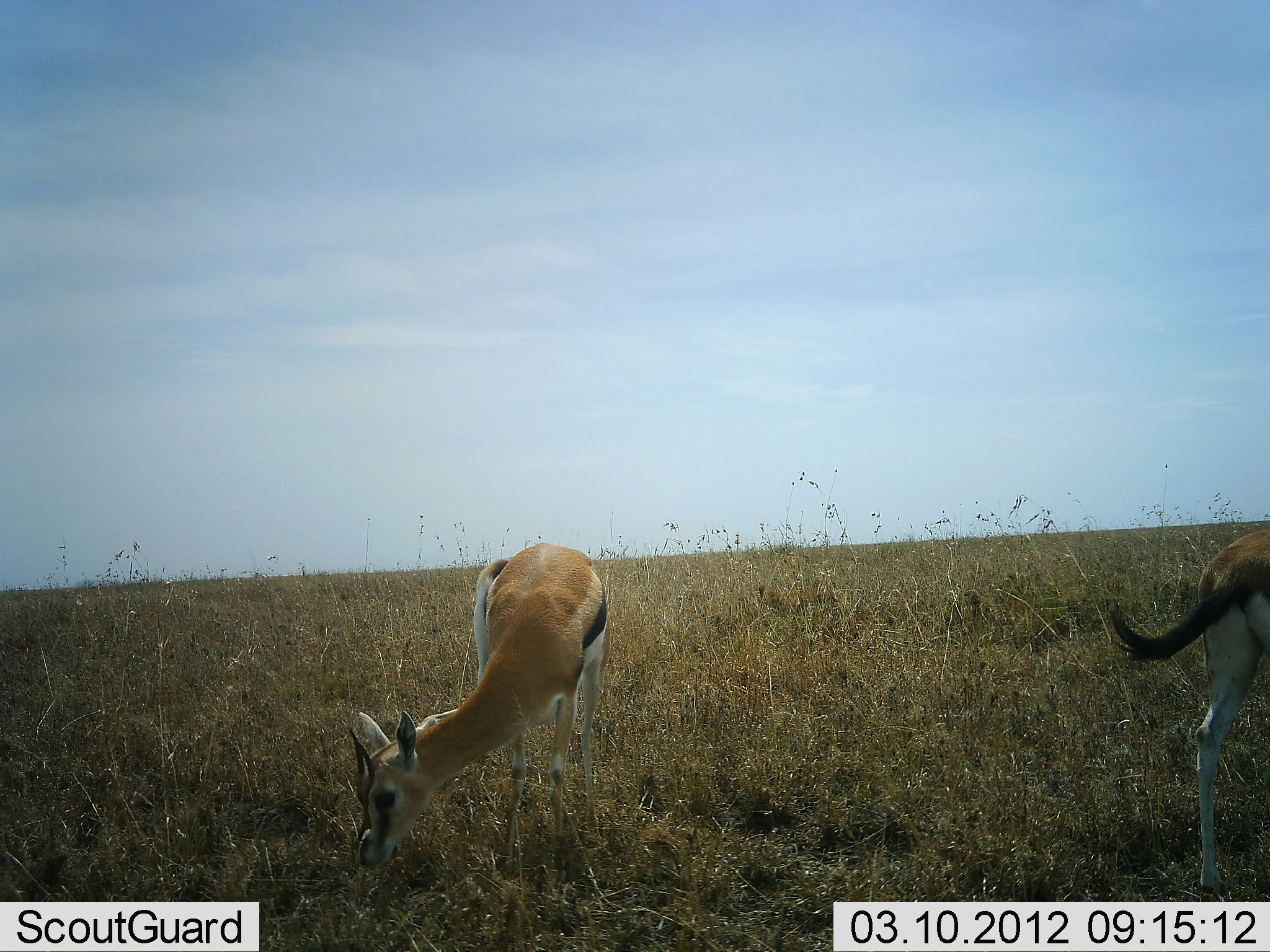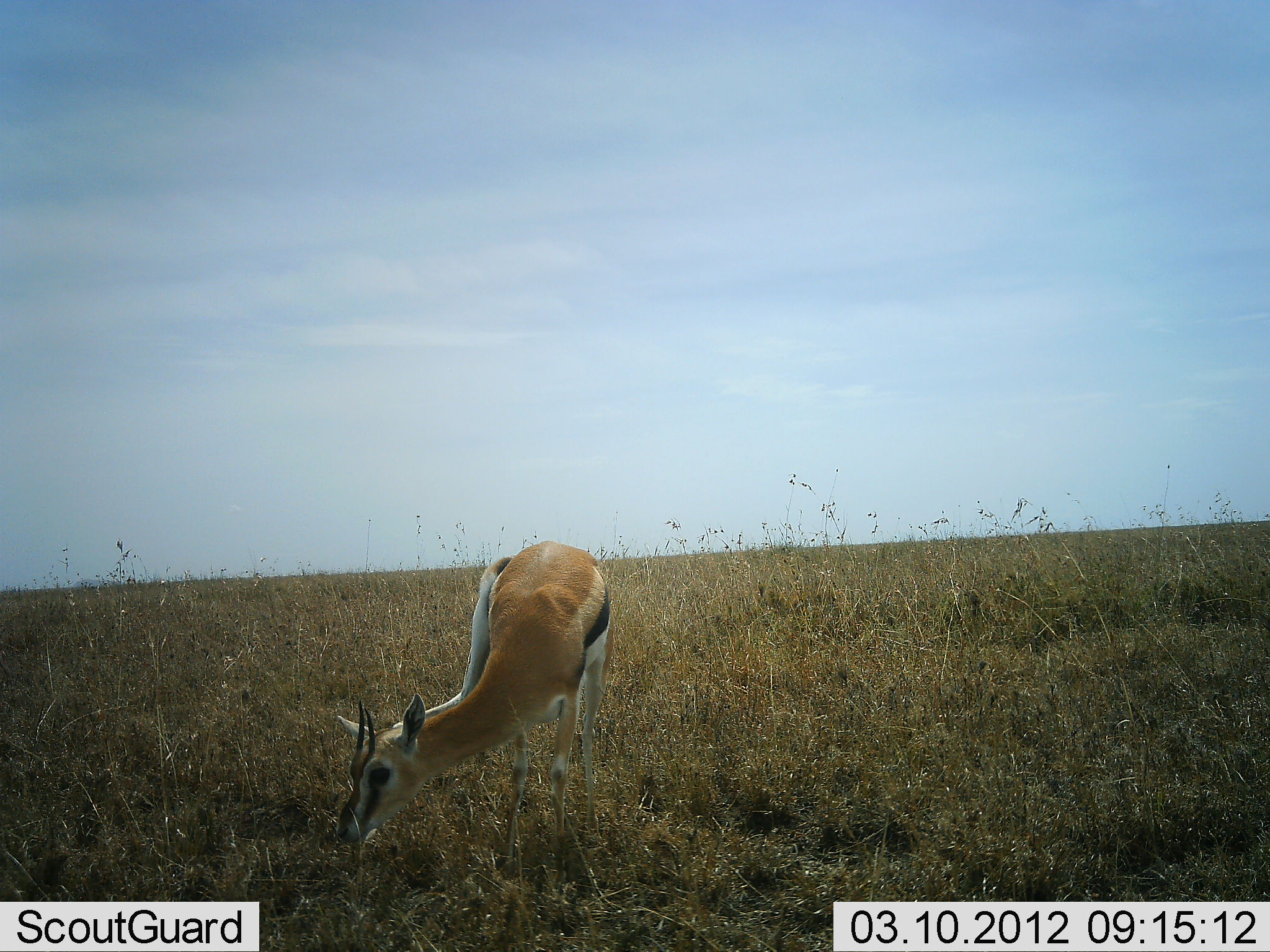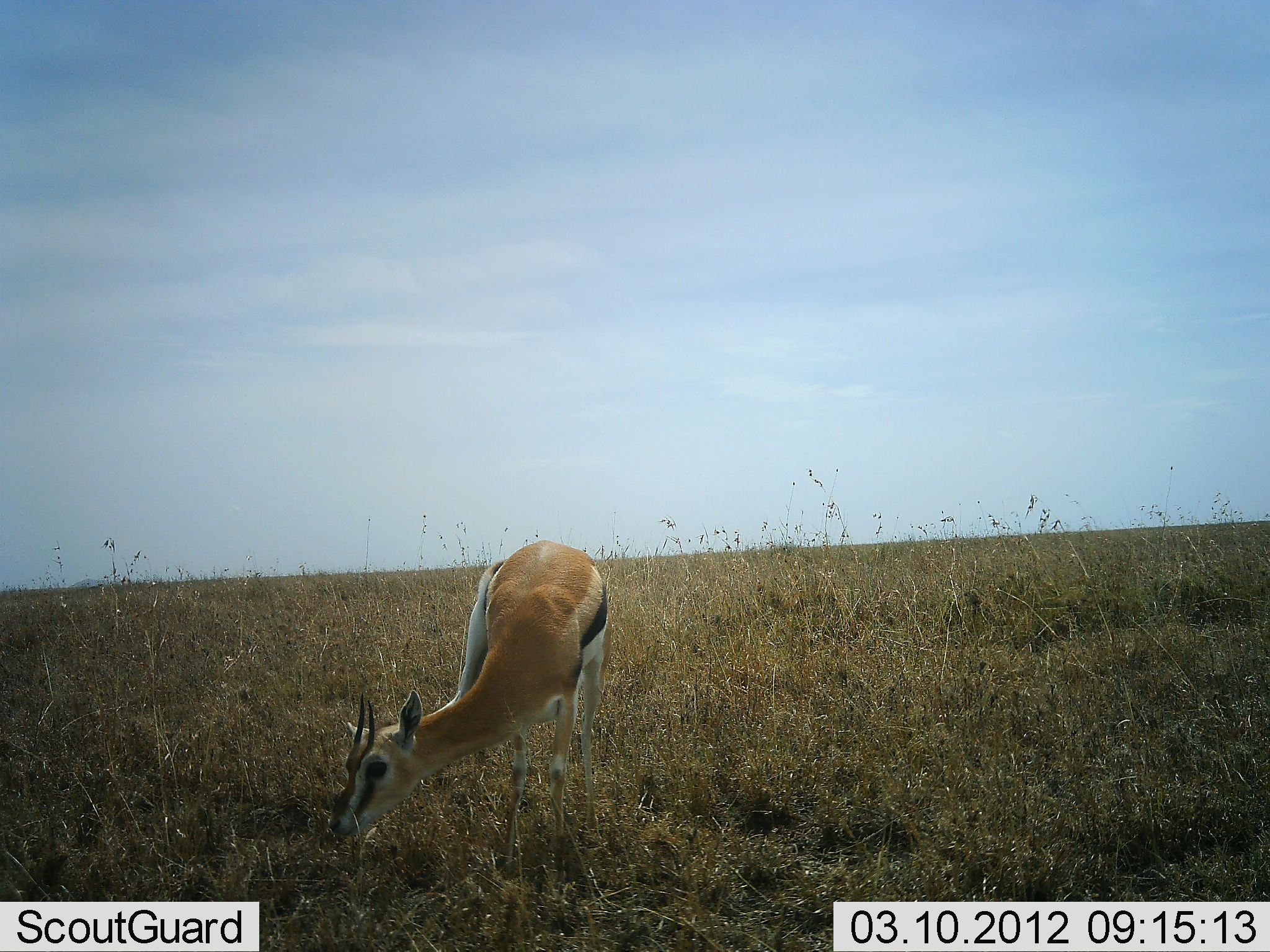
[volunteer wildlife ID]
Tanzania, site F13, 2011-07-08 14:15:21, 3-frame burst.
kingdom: Animalia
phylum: Chordata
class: Mammalia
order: Artiodactyla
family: Bovidae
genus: Eudorcas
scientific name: Eudorcas thomsonii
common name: thomson's gazelle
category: gazellethomsons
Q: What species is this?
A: Gazellethomsons (thomson's gazelle) (Eudorcas thomsonii).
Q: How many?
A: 2.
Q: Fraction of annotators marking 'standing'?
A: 20%.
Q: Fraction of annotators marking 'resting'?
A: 0%.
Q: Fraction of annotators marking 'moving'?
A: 40%.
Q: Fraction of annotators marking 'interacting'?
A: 0%.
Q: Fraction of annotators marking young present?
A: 0%.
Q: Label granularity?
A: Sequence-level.